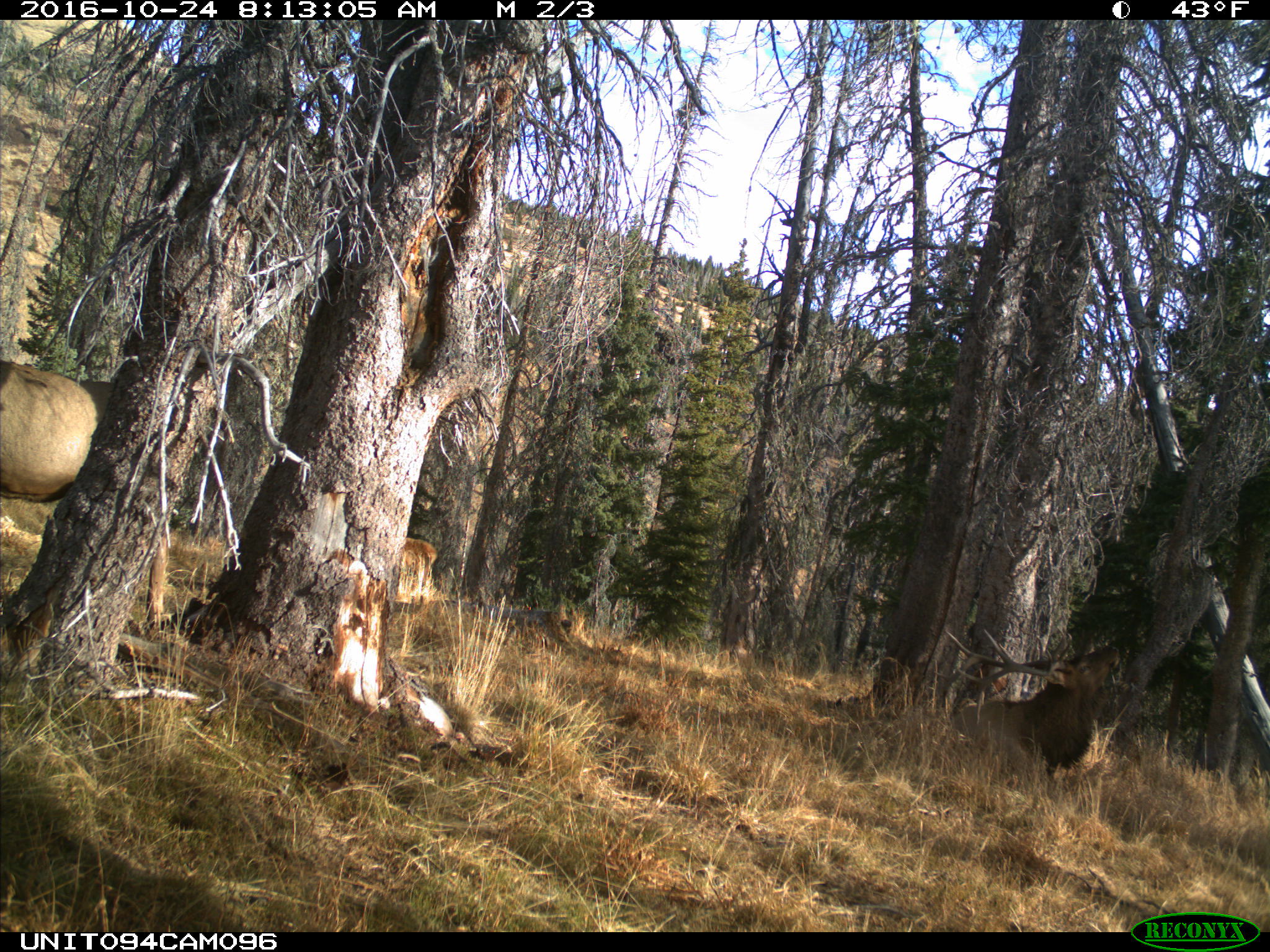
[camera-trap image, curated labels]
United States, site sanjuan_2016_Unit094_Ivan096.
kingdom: Animalia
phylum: Chordata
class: Mammalia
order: Artiodactyla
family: Cervidae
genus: Cervus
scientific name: Cervus elaphus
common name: red deer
Cervus elaphus (red deer).